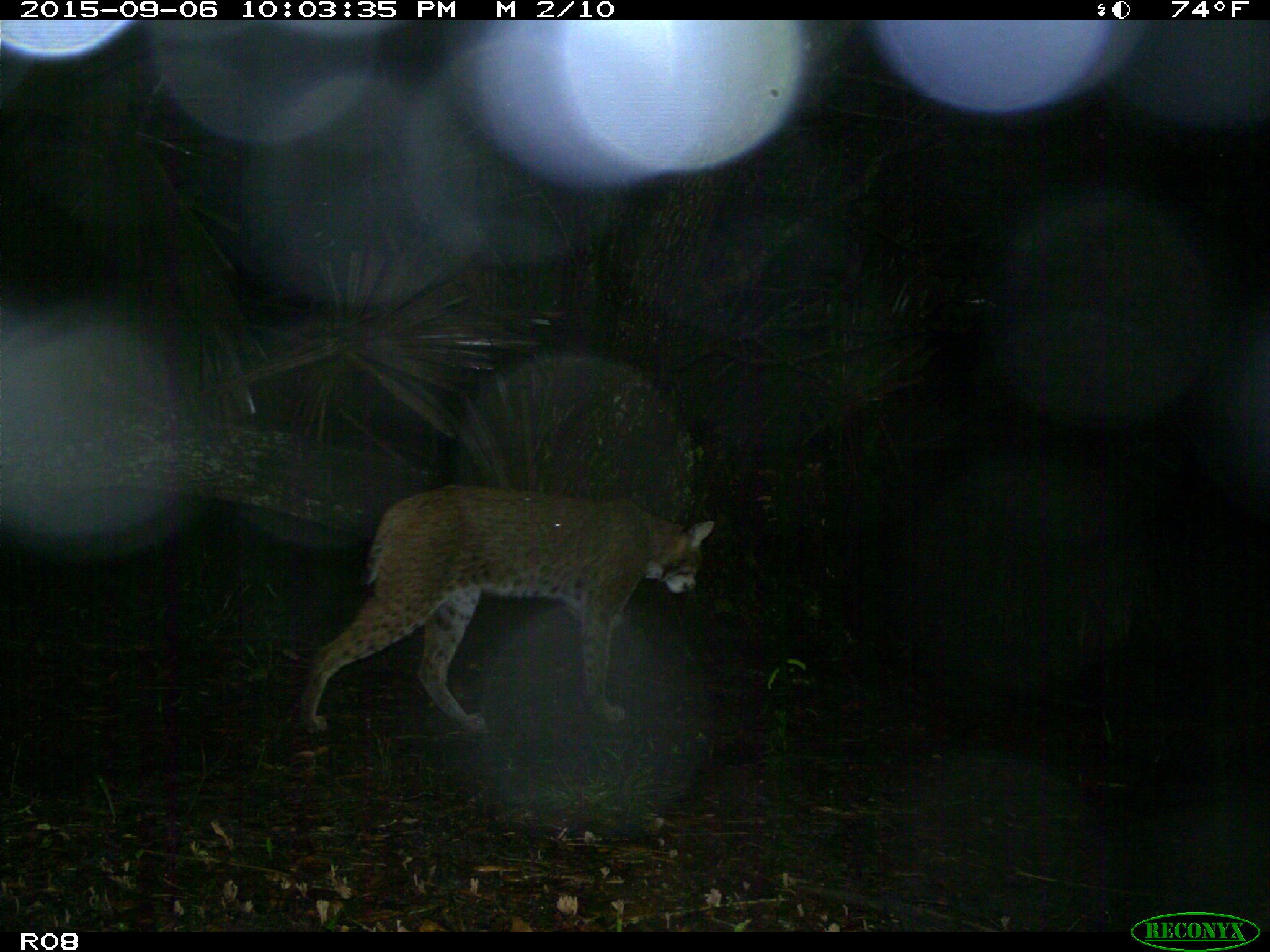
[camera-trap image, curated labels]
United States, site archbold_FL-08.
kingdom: Animalia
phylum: Chordata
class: Mammalia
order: Carnivora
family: Felidae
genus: Lynx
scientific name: Lynx rufus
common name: bobcat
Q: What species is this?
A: Lynx rufus (bobcat).